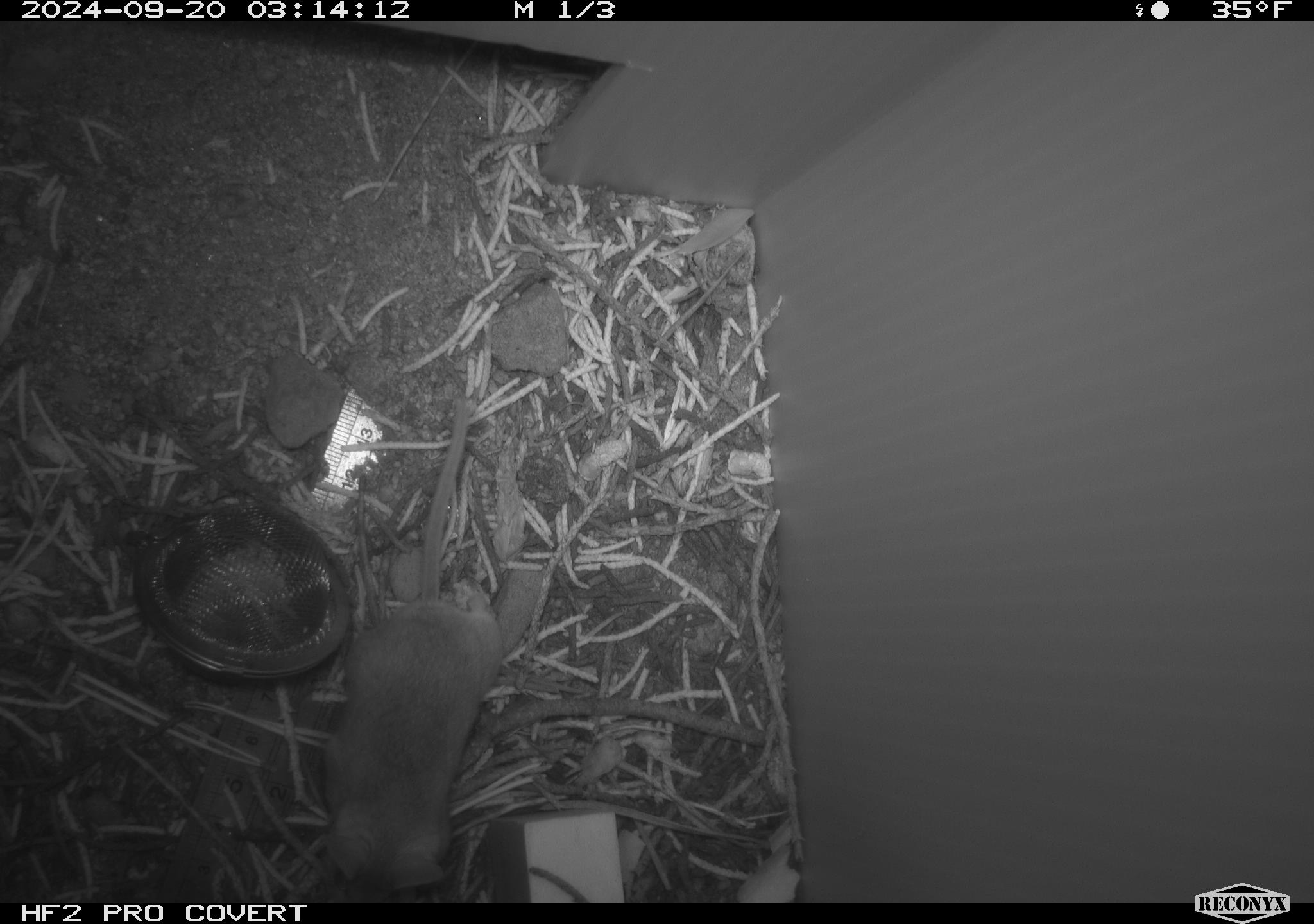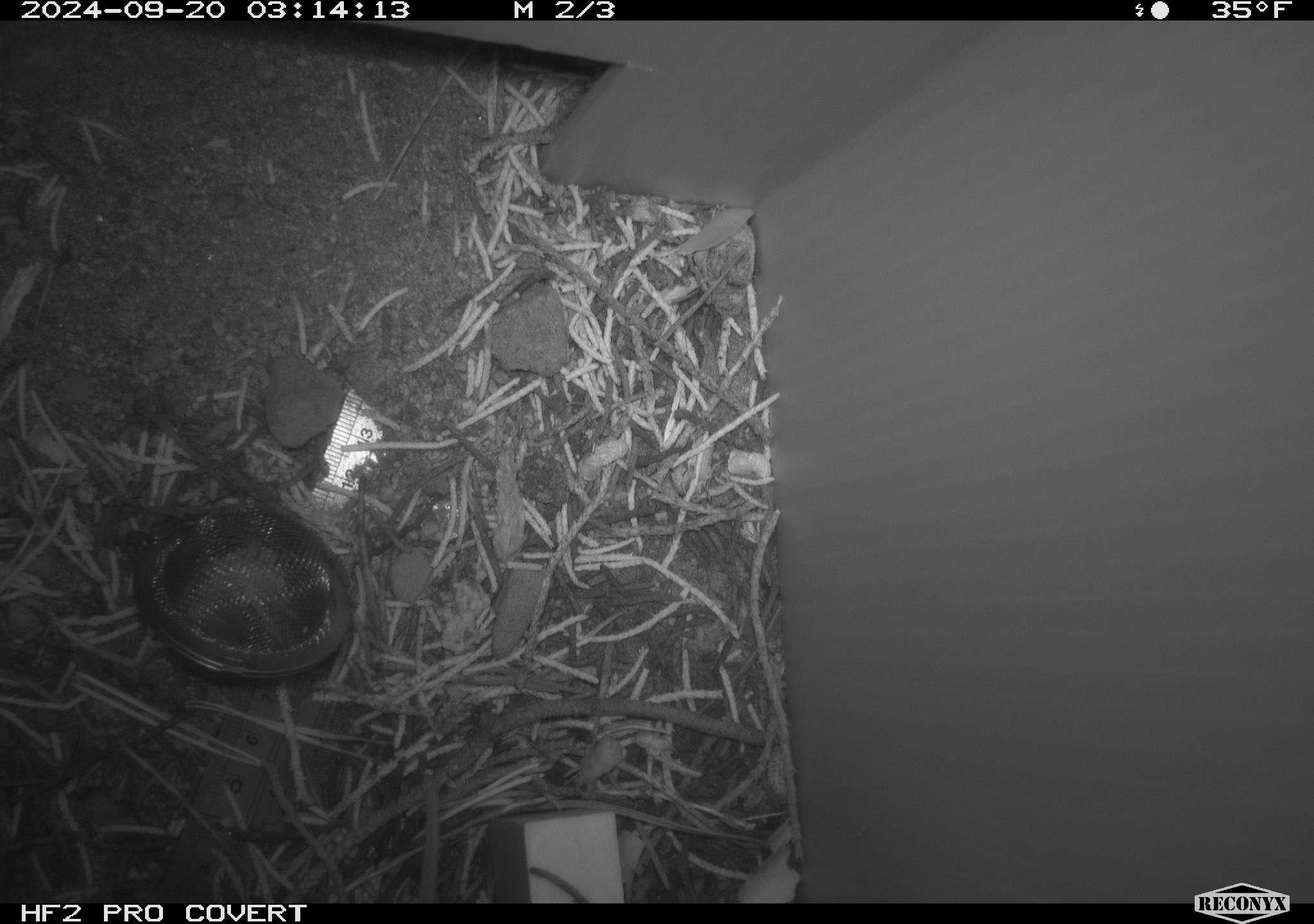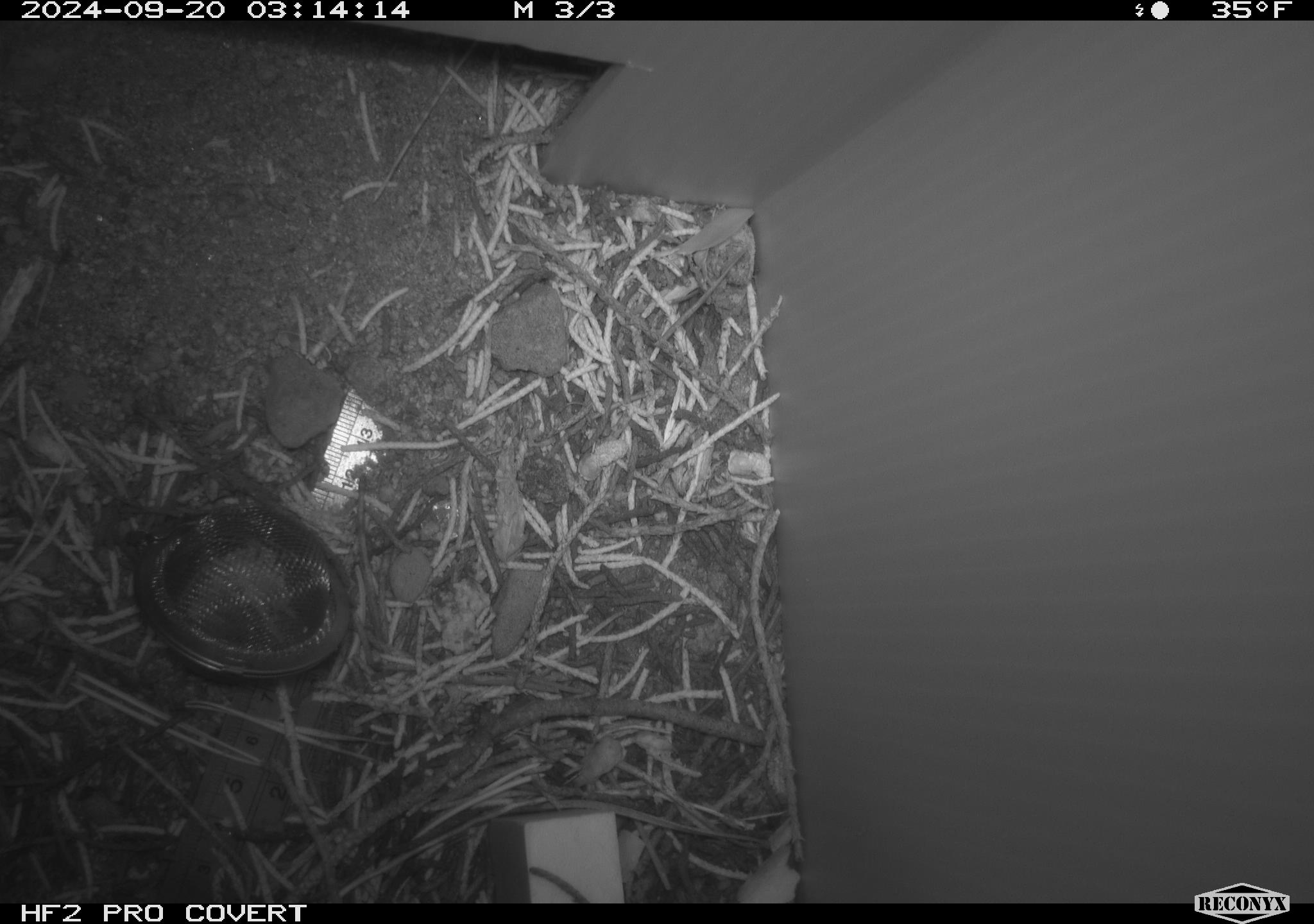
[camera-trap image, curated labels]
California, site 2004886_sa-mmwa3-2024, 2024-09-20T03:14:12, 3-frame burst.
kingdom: Animalia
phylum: Chordata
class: Mammalia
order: Rodentia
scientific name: Rodentia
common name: mouse species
Mouse species (Rodentia).